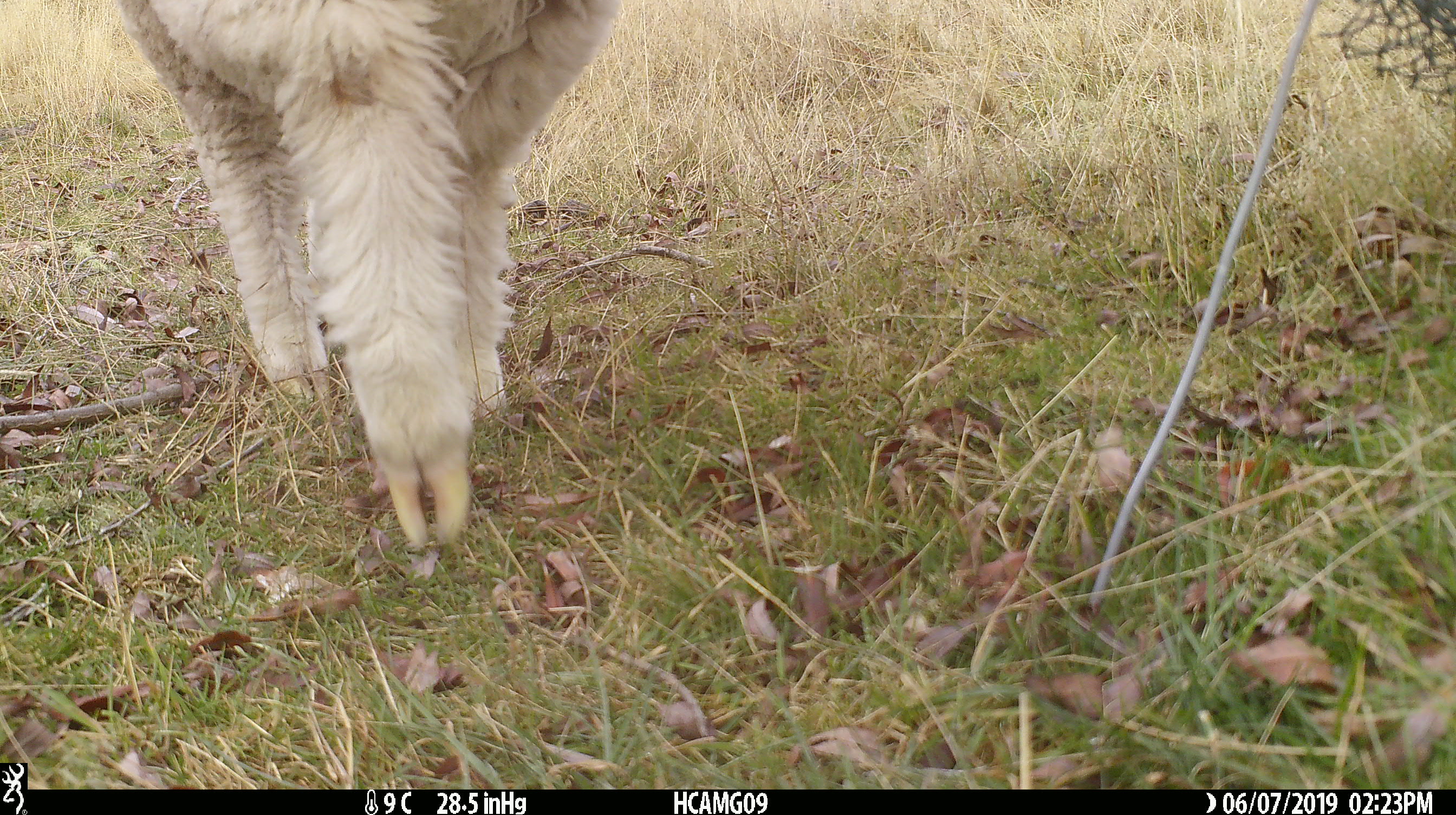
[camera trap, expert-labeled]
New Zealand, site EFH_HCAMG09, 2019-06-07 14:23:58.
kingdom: Animalia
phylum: Chordata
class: Mammalia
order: Artiodactyla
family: Bovidae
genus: Ovis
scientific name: Ovis aries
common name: domestic sheep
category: sheep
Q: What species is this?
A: Sheep (domestic sheep) (Ovis aries).